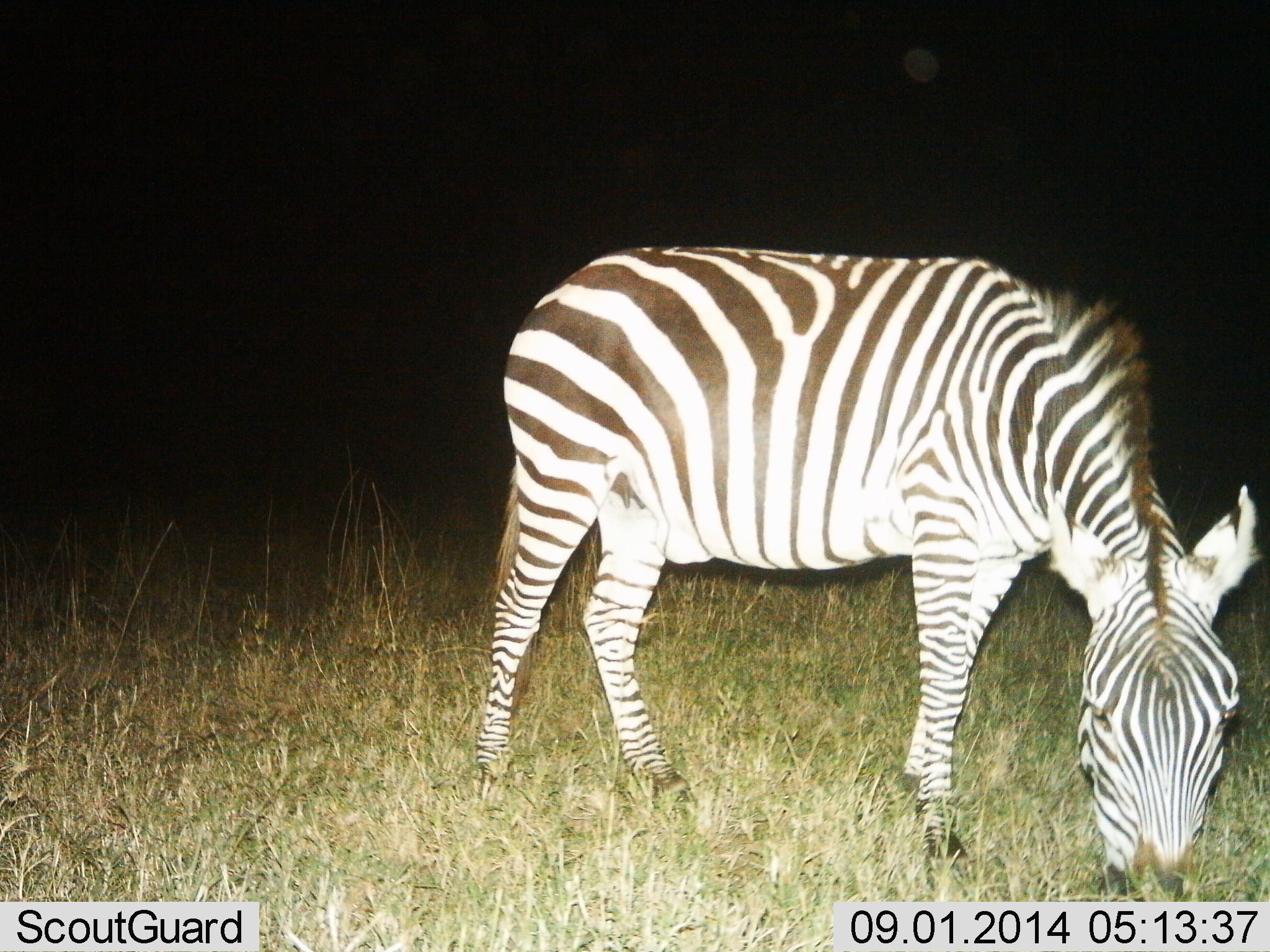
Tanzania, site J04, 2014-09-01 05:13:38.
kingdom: Animalia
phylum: Chordata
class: Mammalia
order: Perissodactyla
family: Equidae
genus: Equus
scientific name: Equus quagga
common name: plains zebra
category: zebra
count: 1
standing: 30%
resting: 0%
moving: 0%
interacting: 0%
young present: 0%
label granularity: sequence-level